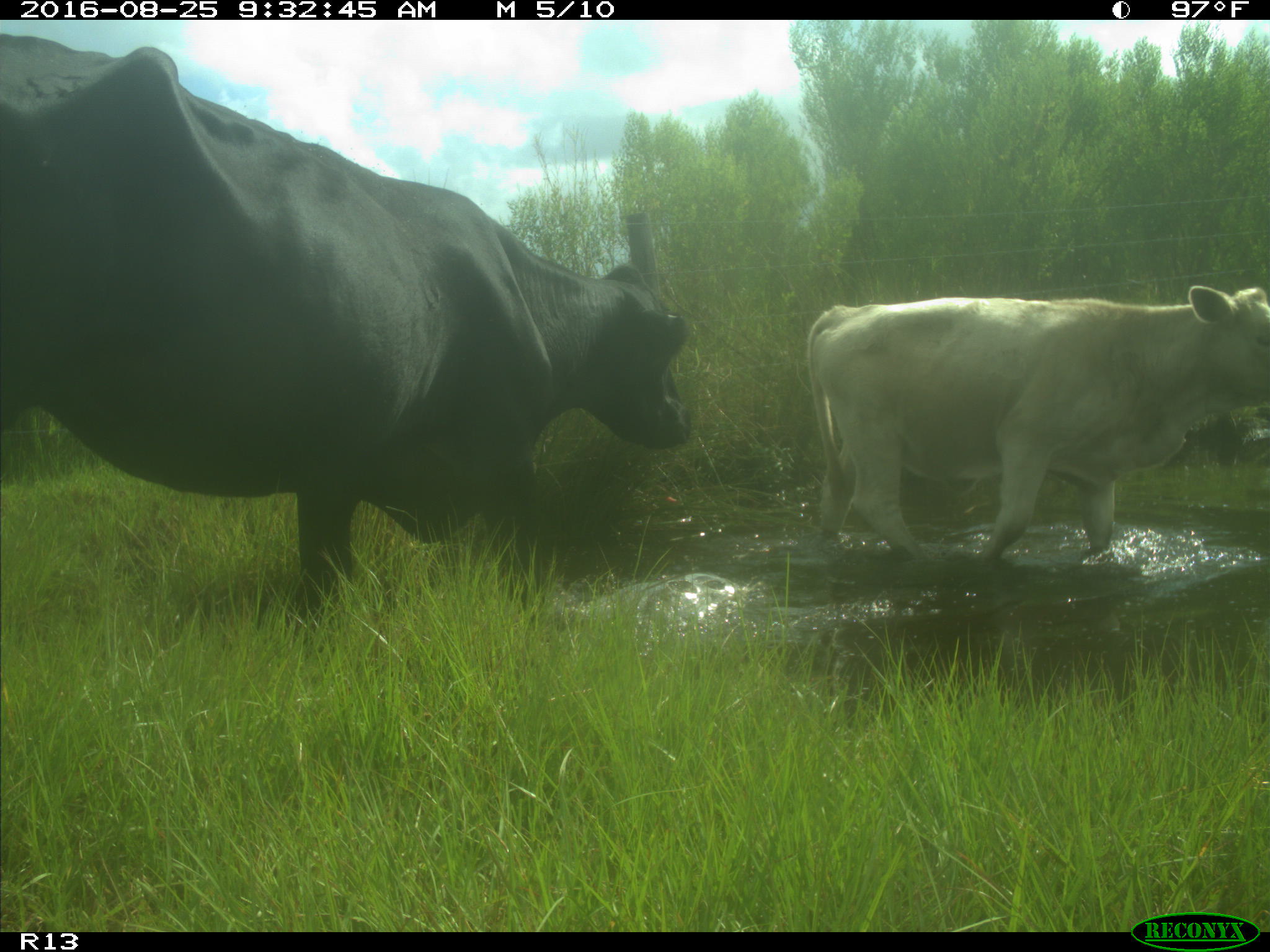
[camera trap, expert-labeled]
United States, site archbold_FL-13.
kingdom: Animalia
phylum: Chordata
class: Mammalia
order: Artiodactyla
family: Bovidae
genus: Bos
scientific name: Bos taurus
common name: domestic cow